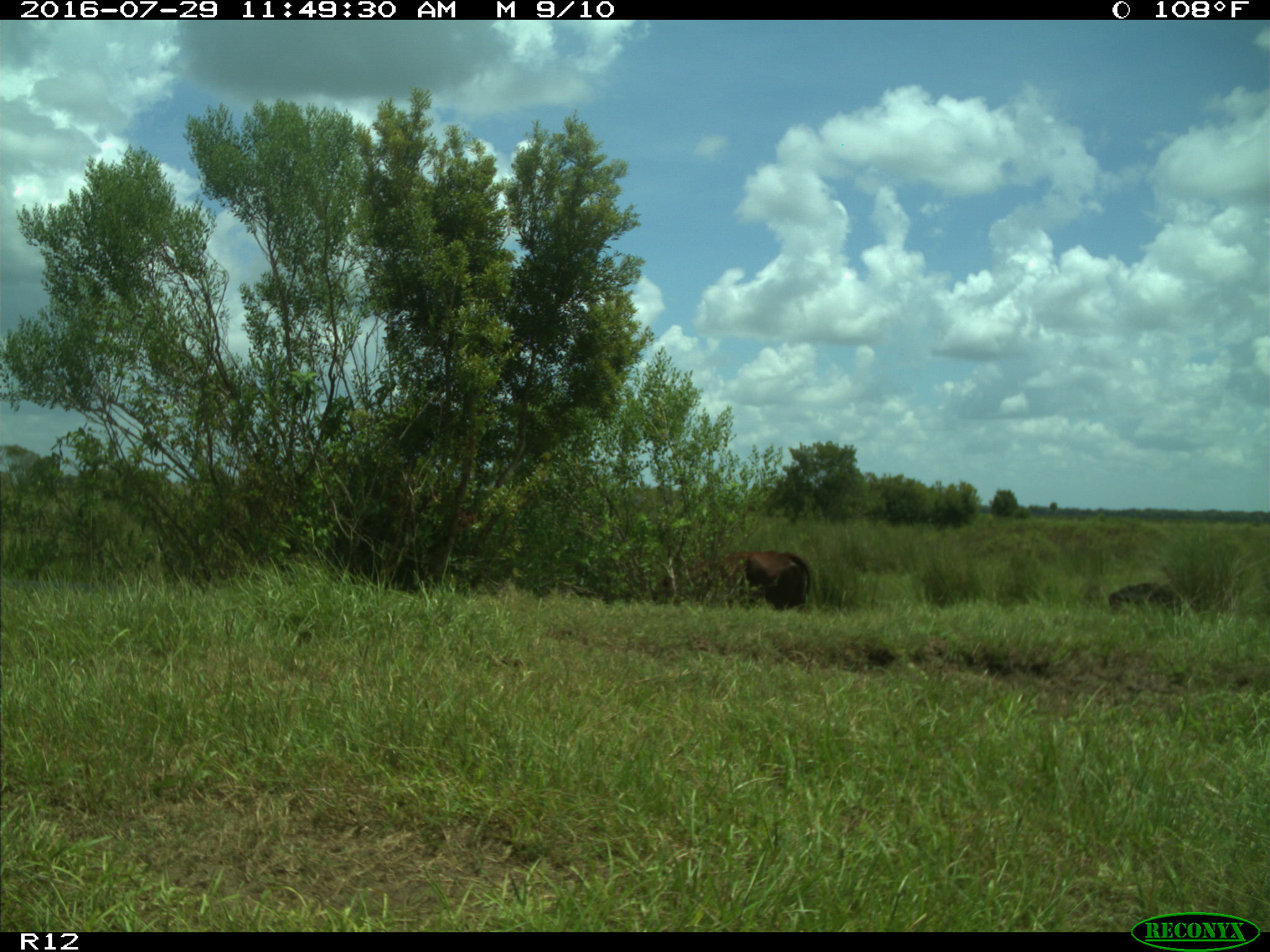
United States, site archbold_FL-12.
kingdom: Animalia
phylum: Chordata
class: Mammalia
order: Artiodactyla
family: Bovidae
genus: Bos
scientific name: Bos taurus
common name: domestic cow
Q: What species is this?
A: Bos taurus (domestic cow).